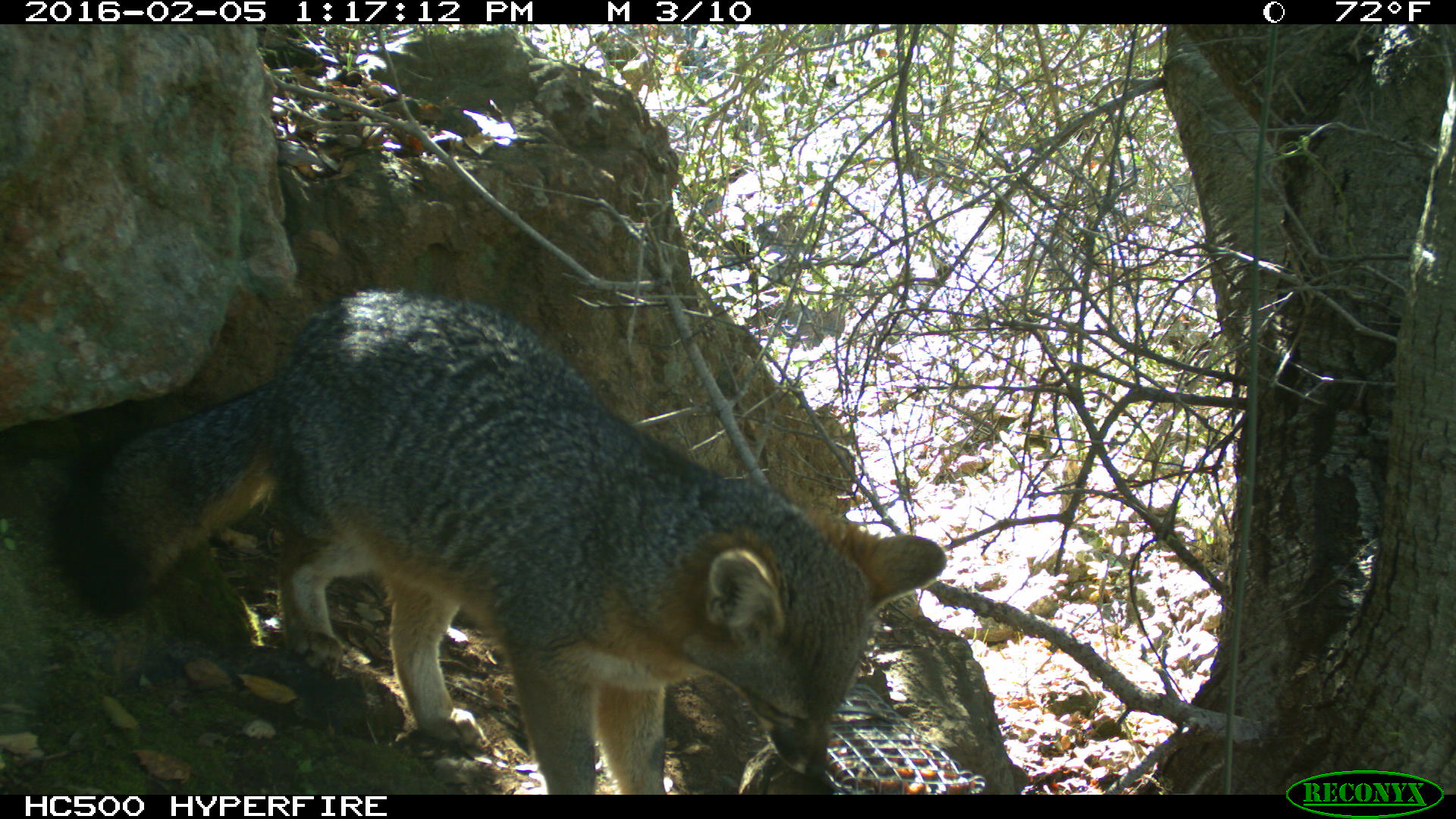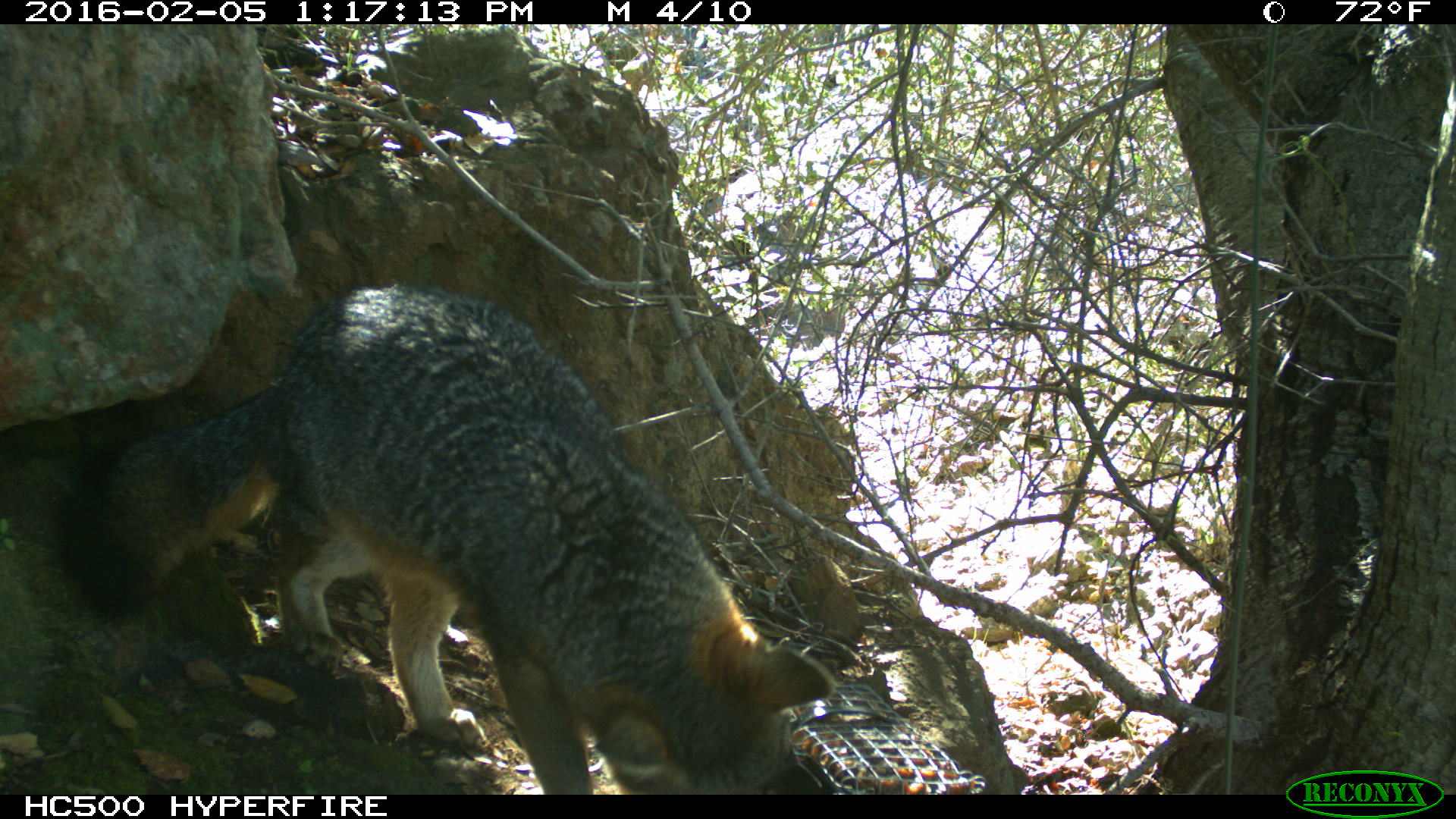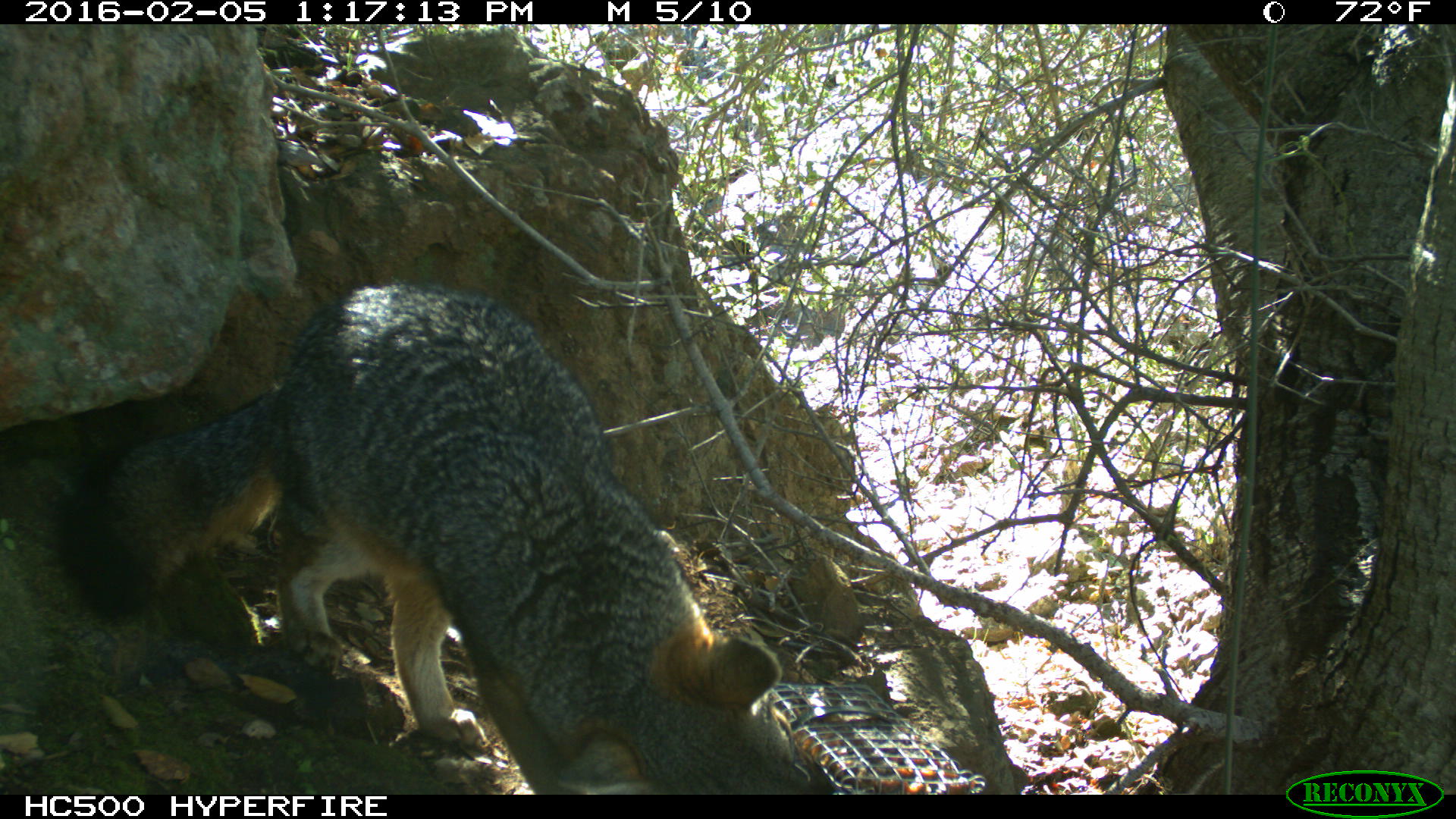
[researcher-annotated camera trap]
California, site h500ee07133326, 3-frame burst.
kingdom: Animalia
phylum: Chordata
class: Mammalia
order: Carnivora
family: Canidae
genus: Urocyon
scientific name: Urocyon littoralis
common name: island fox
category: fox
Fox (island fox) (Urocyon littoralis).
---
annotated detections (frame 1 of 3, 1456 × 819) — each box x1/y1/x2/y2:
fox: 46/289/946/794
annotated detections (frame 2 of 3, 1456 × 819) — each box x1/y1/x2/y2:
fox: 61/280/833/794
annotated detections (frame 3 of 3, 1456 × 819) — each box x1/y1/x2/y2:
fox: 49/281/842/794